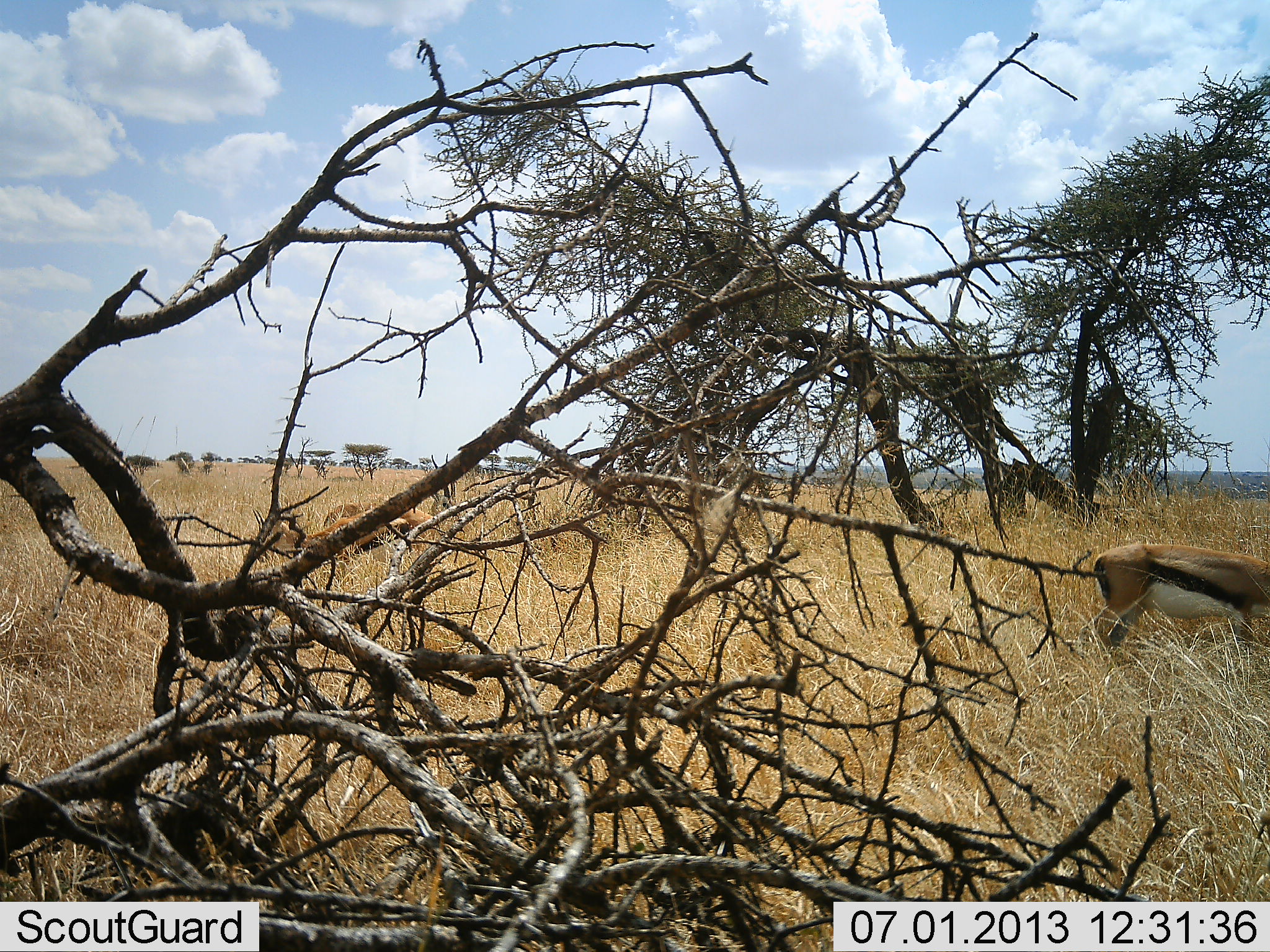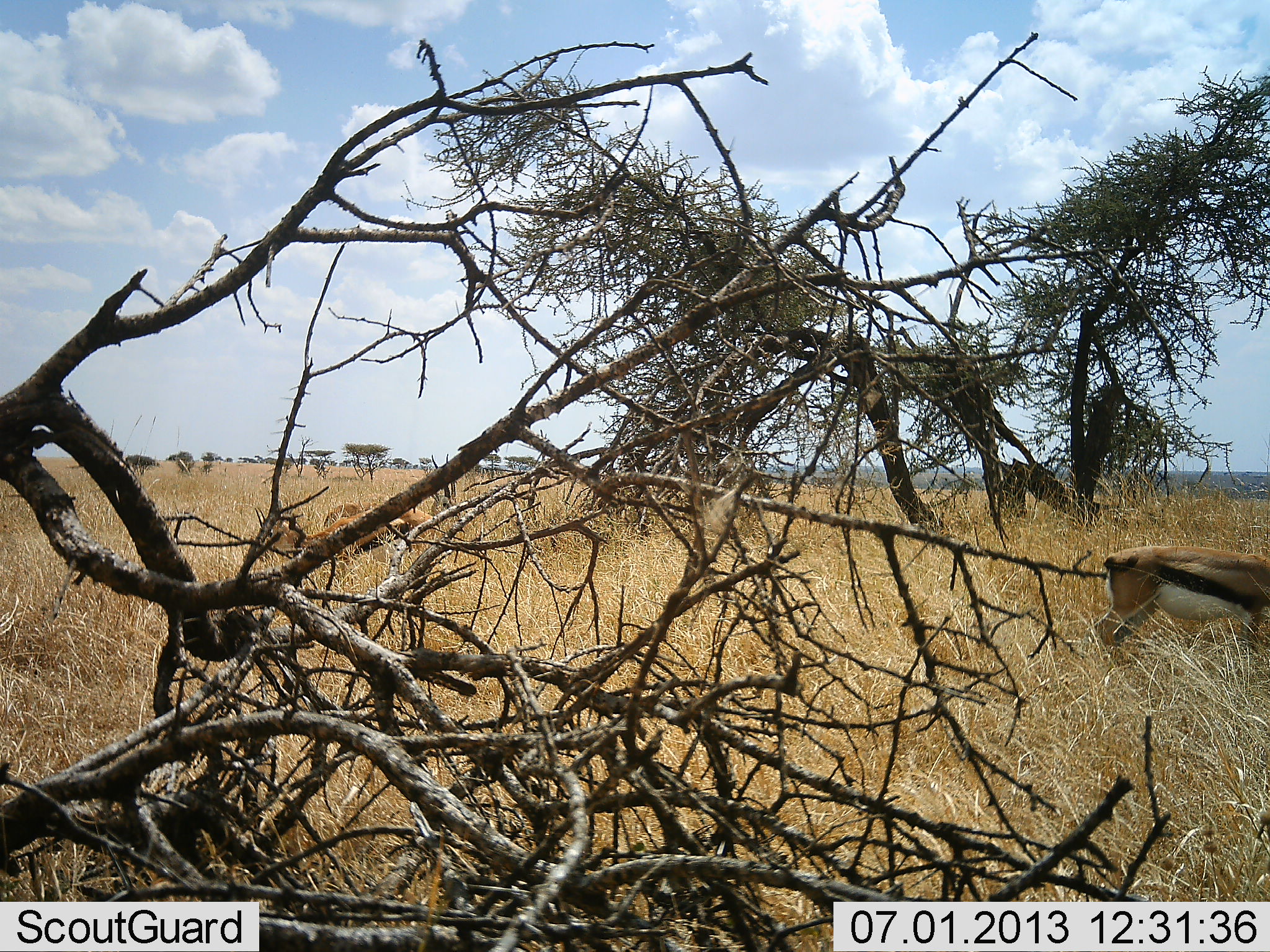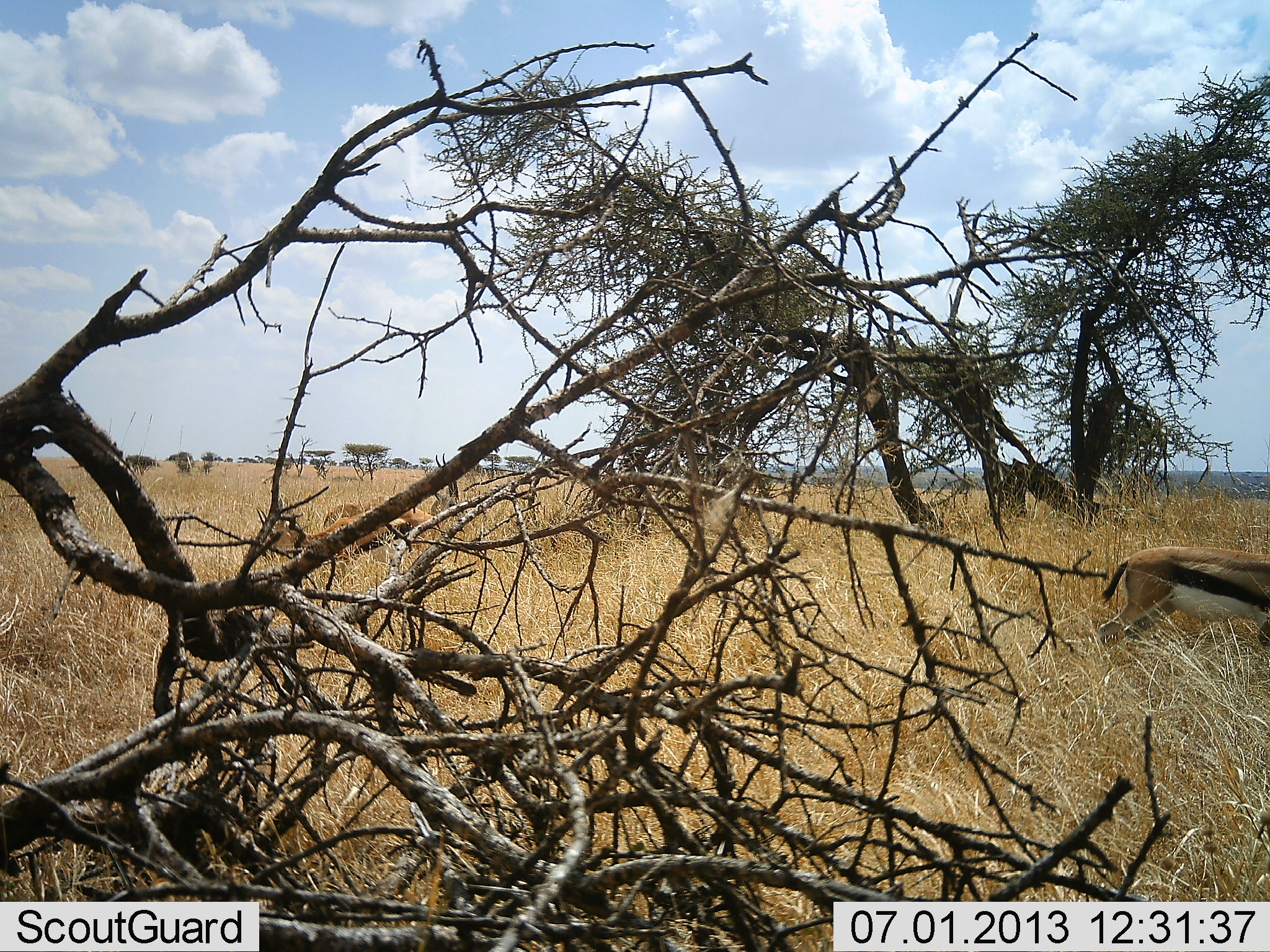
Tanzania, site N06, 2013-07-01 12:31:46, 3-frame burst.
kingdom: Animalia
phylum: Chordata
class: Mammalia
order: Artiodactyla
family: Bovidae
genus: Eudorcas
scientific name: Eudorcas thomsonii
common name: thomson's gazelle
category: gazellethomsons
Gazellethomsons (thomson's gazelle) (Eudorcas thomsonii), count 3. Behavior (volunteer vote fractions): standing 60%, resting 12%, moving 20%, interacting 4%. Young present (vote fraction): 0%. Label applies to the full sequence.